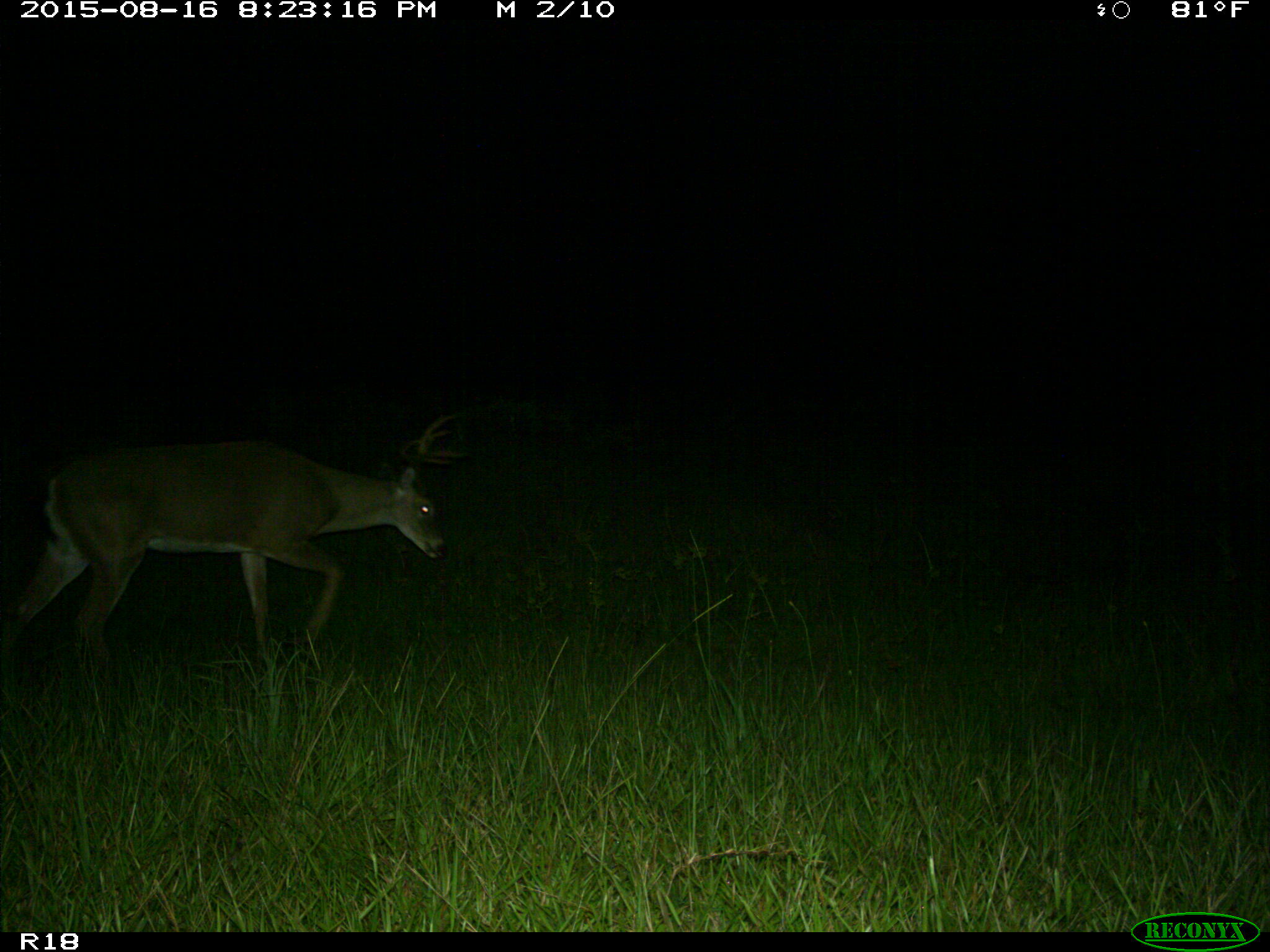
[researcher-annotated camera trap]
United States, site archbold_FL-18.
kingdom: Animalia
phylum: Chordata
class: Mammalia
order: Artiodactyla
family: Cervidae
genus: Odocoileus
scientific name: Odocoileus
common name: deer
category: unidentified deer